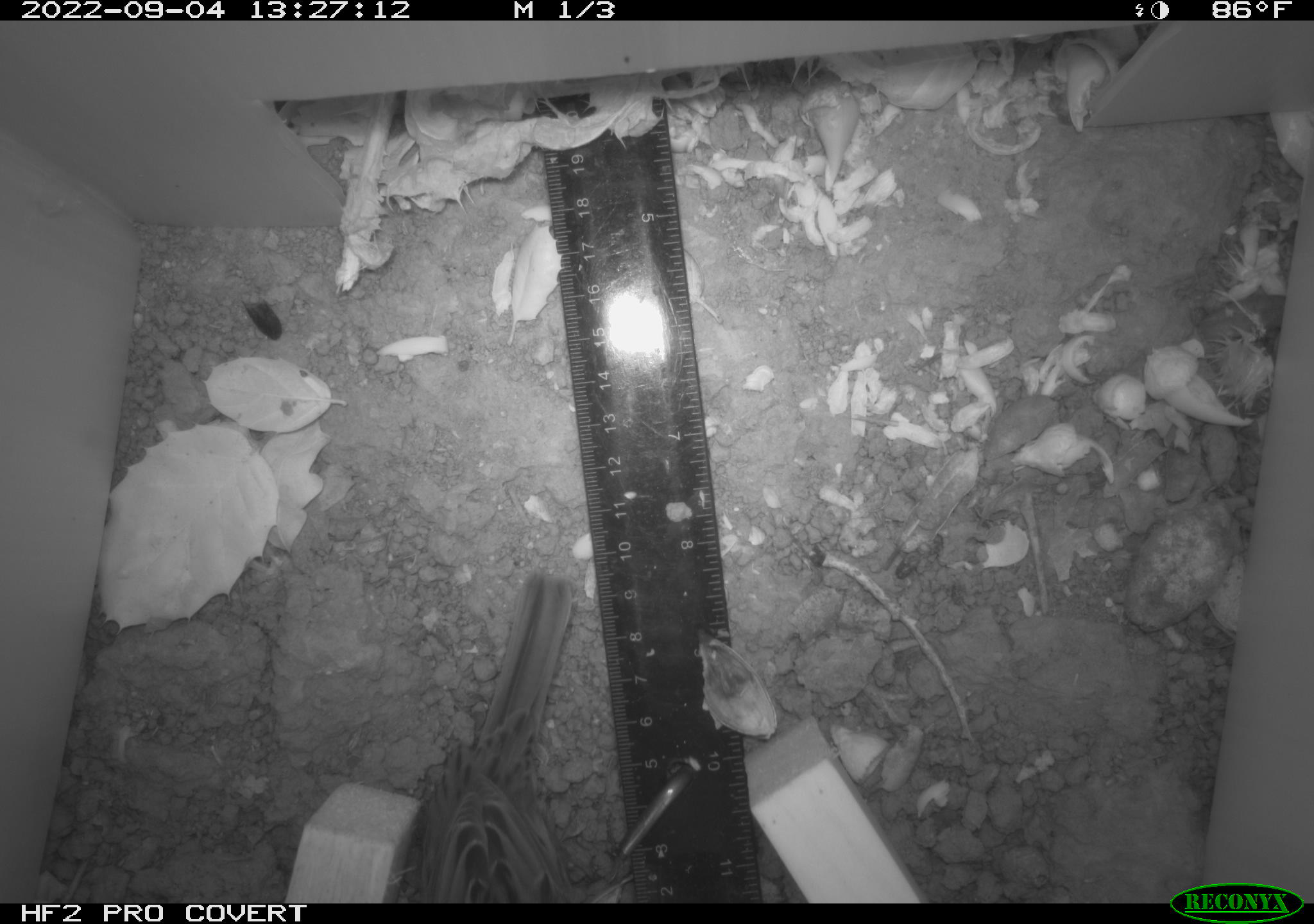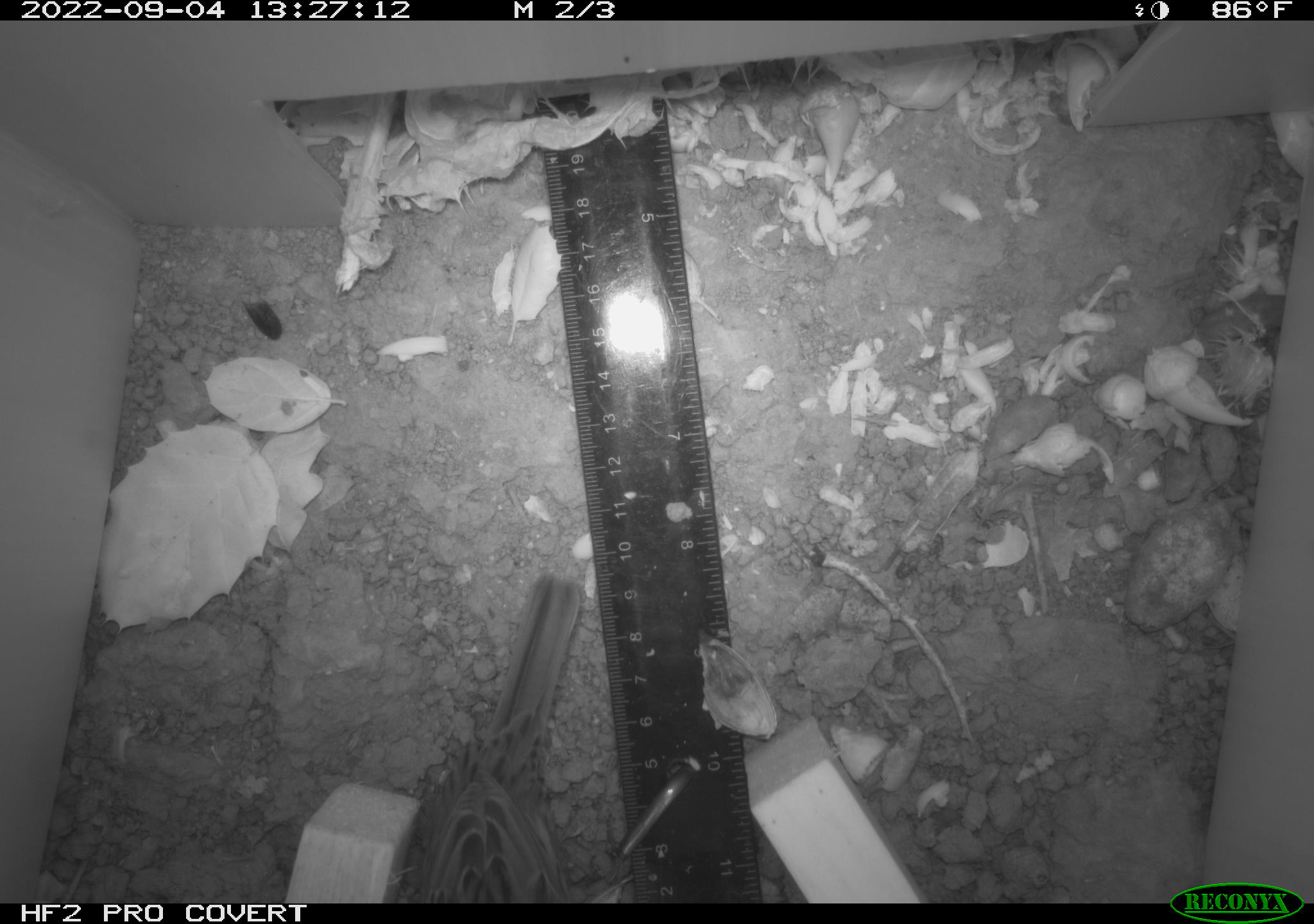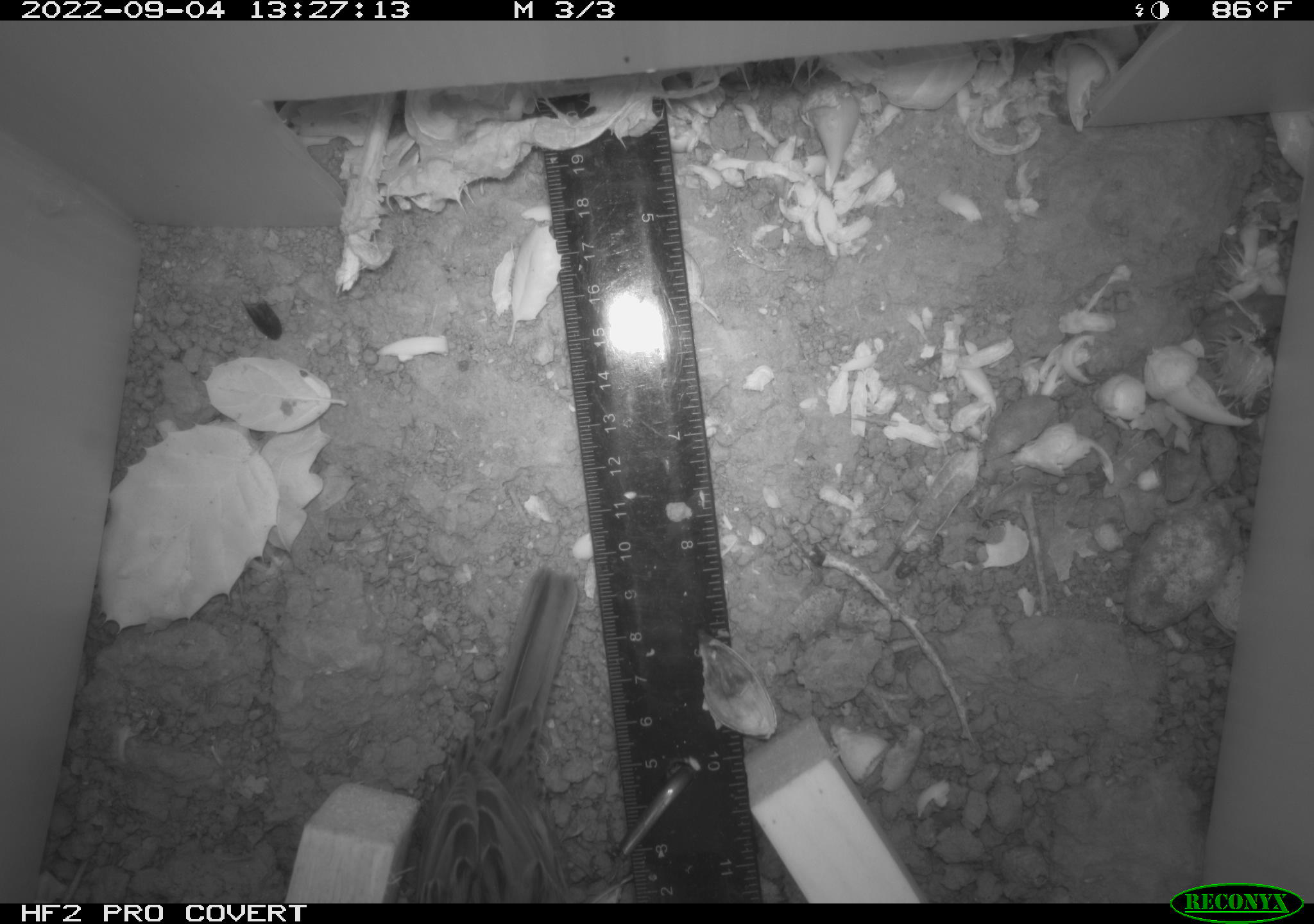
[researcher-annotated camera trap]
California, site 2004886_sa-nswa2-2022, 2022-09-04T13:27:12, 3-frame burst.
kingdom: Animalia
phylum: Chordata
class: Aves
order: Passeriformes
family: Passerellidae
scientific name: Passerellidae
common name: new world sparrows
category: passerellidae family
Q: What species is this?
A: Passerellidae family (new world sparrows) (Passerellidae).